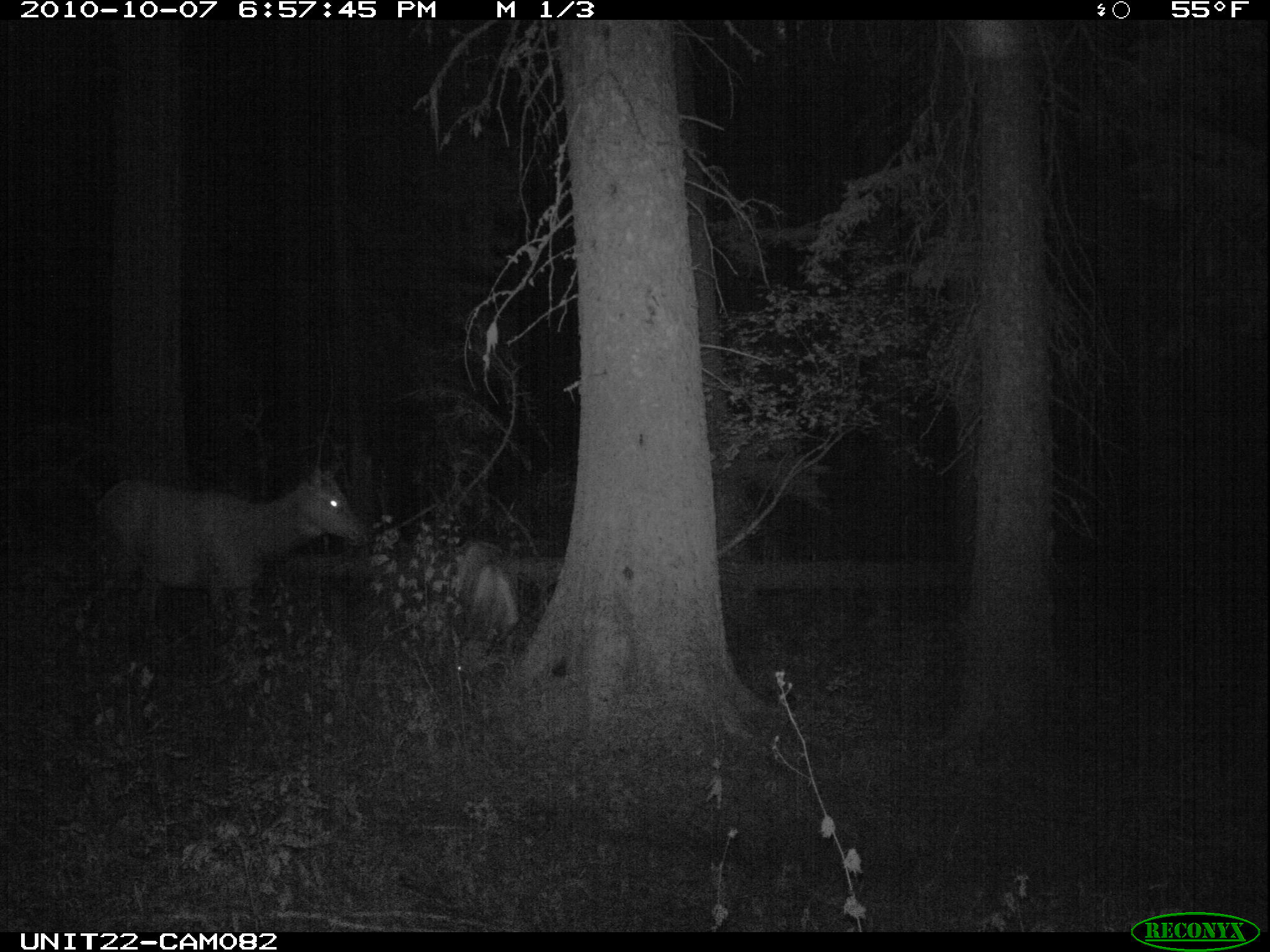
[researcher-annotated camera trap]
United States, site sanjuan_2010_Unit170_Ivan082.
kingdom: Animalia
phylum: Chordata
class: Mammalia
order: Artiodactyla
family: Cervidae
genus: Cervus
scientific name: Cervus elaphus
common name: red deer